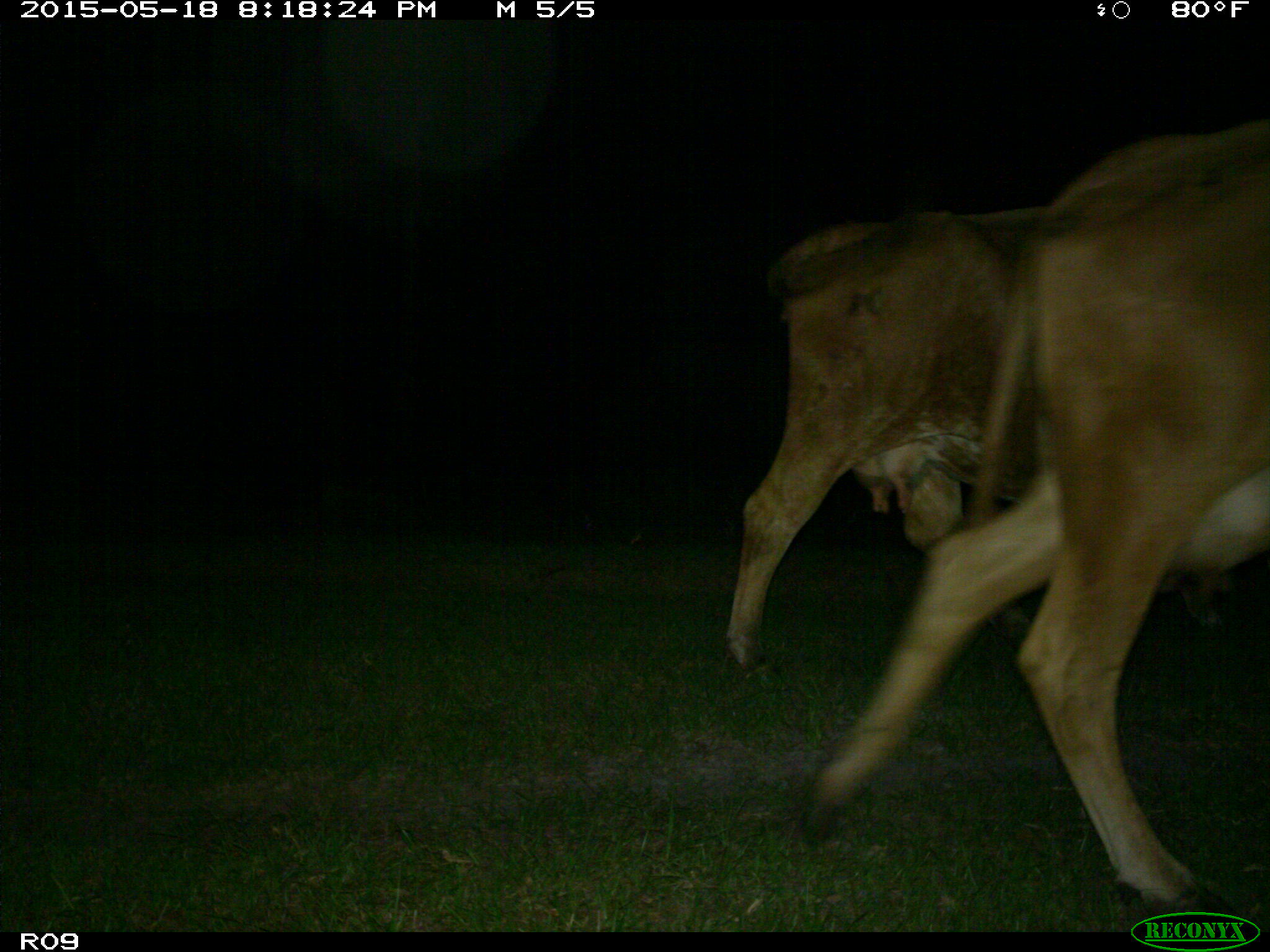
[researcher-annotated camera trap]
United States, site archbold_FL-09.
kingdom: Animalia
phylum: Chordata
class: Mammalia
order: Artiodactyla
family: Bovidae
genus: Bos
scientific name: Bos taurus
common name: domestic cow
Bos taurus (domestic cow).